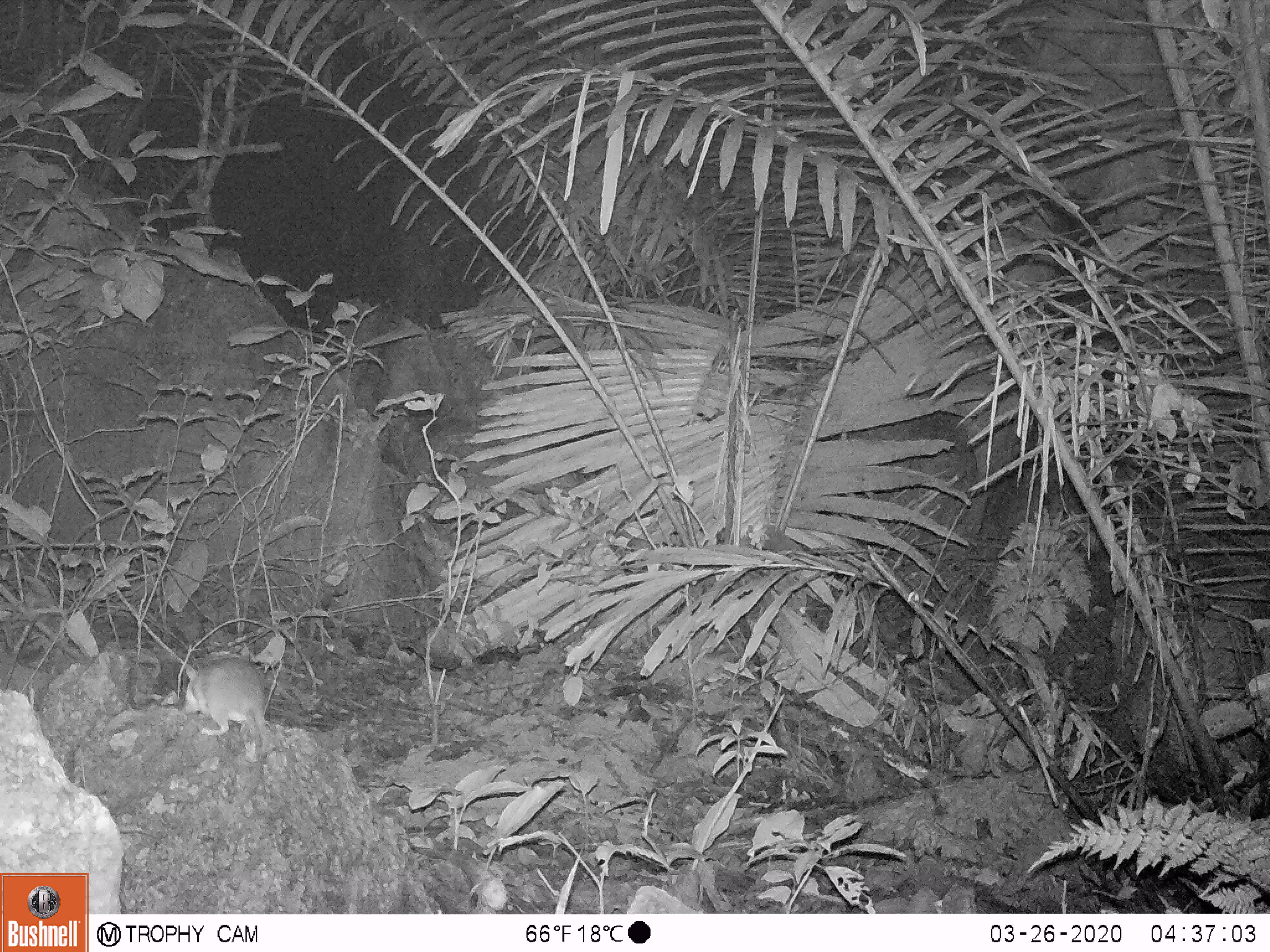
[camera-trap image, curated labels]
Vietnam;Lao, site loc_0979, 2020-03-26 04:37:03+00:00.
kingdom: Animalia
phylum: Chordata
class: Mammalia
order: Rodentia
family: Muridae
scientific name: Muridae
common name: old-world mice and rats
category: unidentified murid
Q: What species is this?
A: Unidentified murid (old-world mice and rats) (Muridae).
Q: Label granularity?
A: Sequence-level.